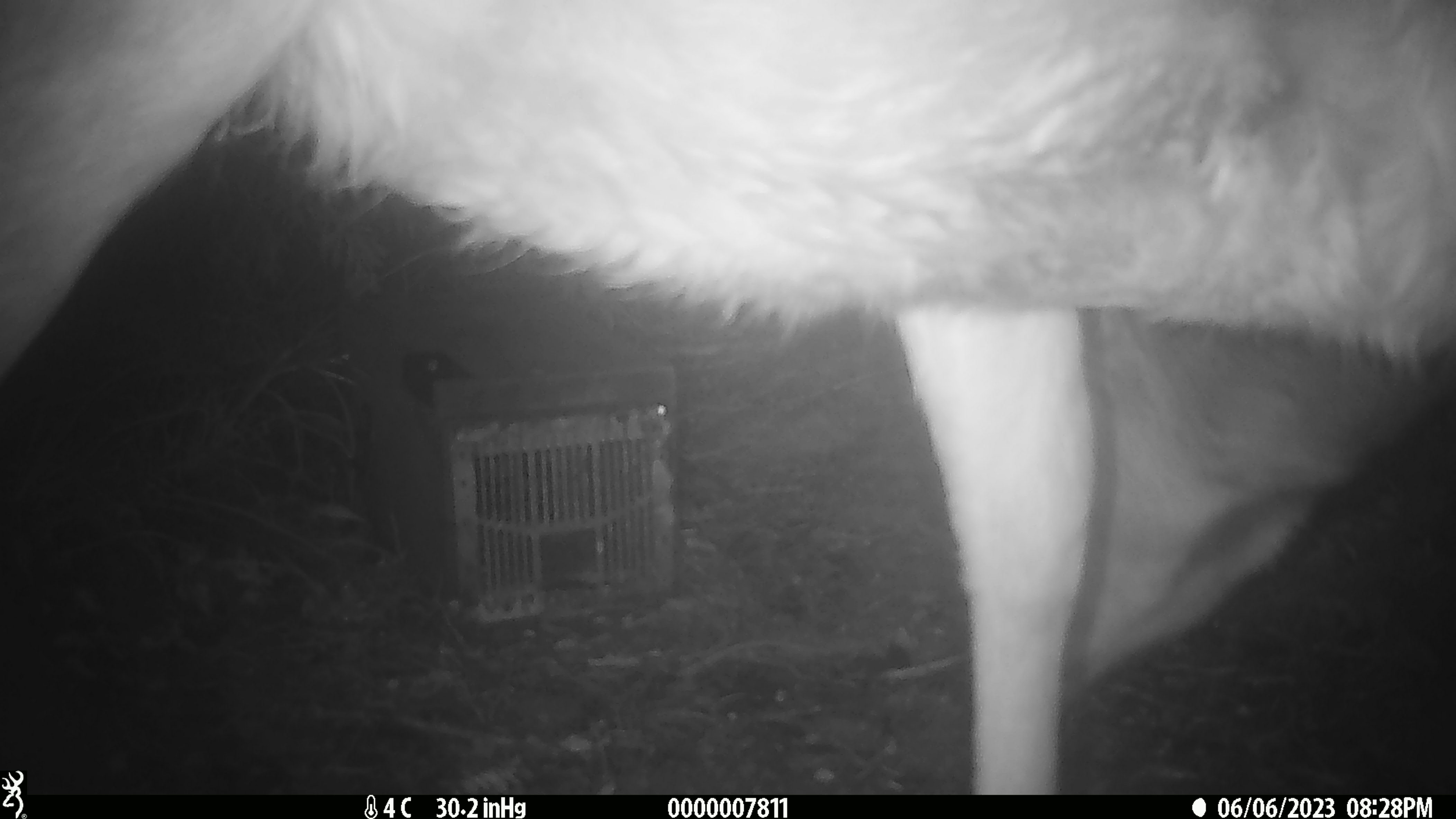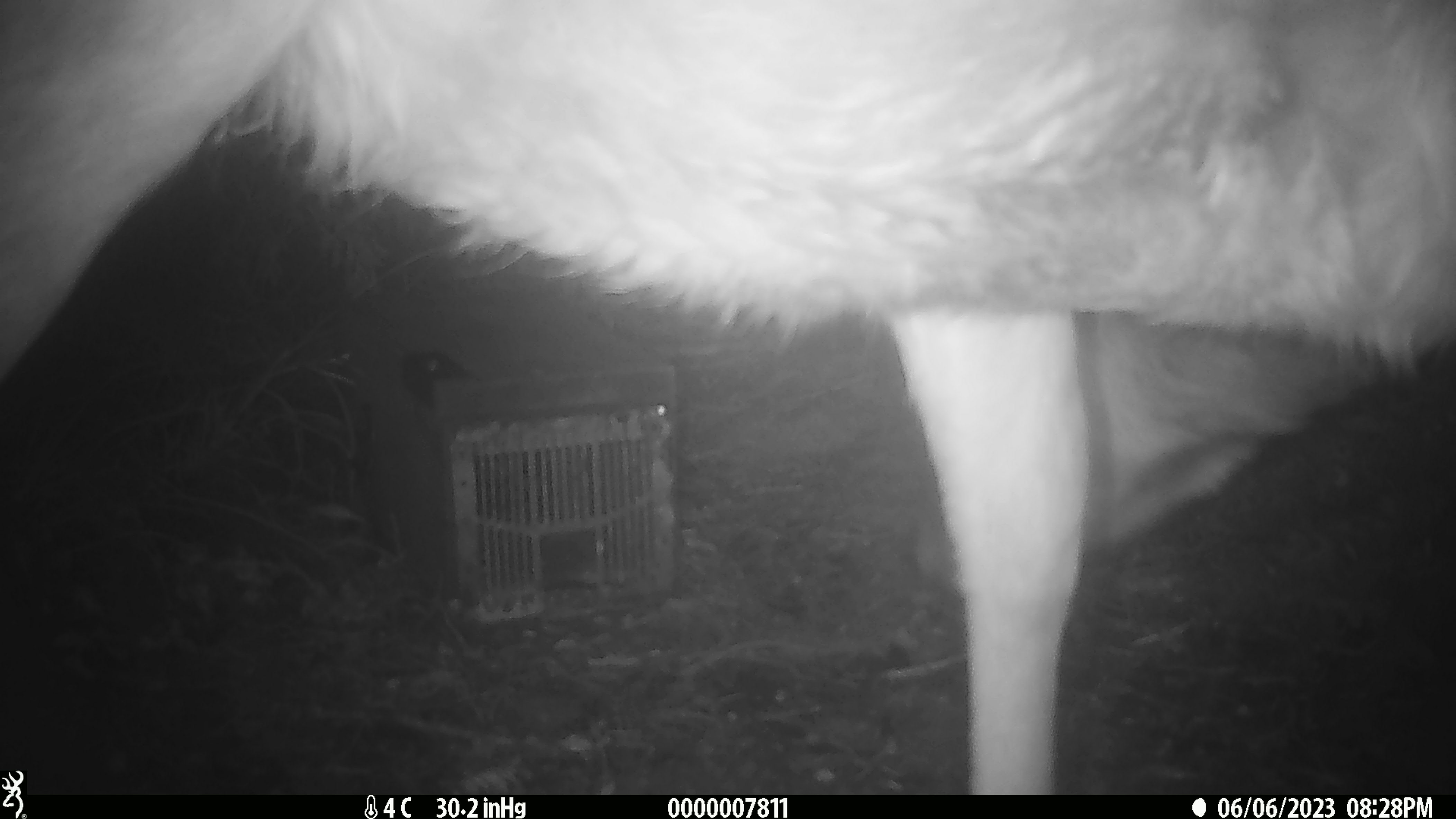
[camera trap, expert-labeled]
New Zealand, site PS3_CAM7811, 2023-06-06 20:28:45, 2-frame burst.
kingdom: Animalia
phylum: Chordata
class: Mammalia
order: Artiodactyla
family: Cervidae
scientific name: Cervidae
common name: deer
Deer (Cervidae).